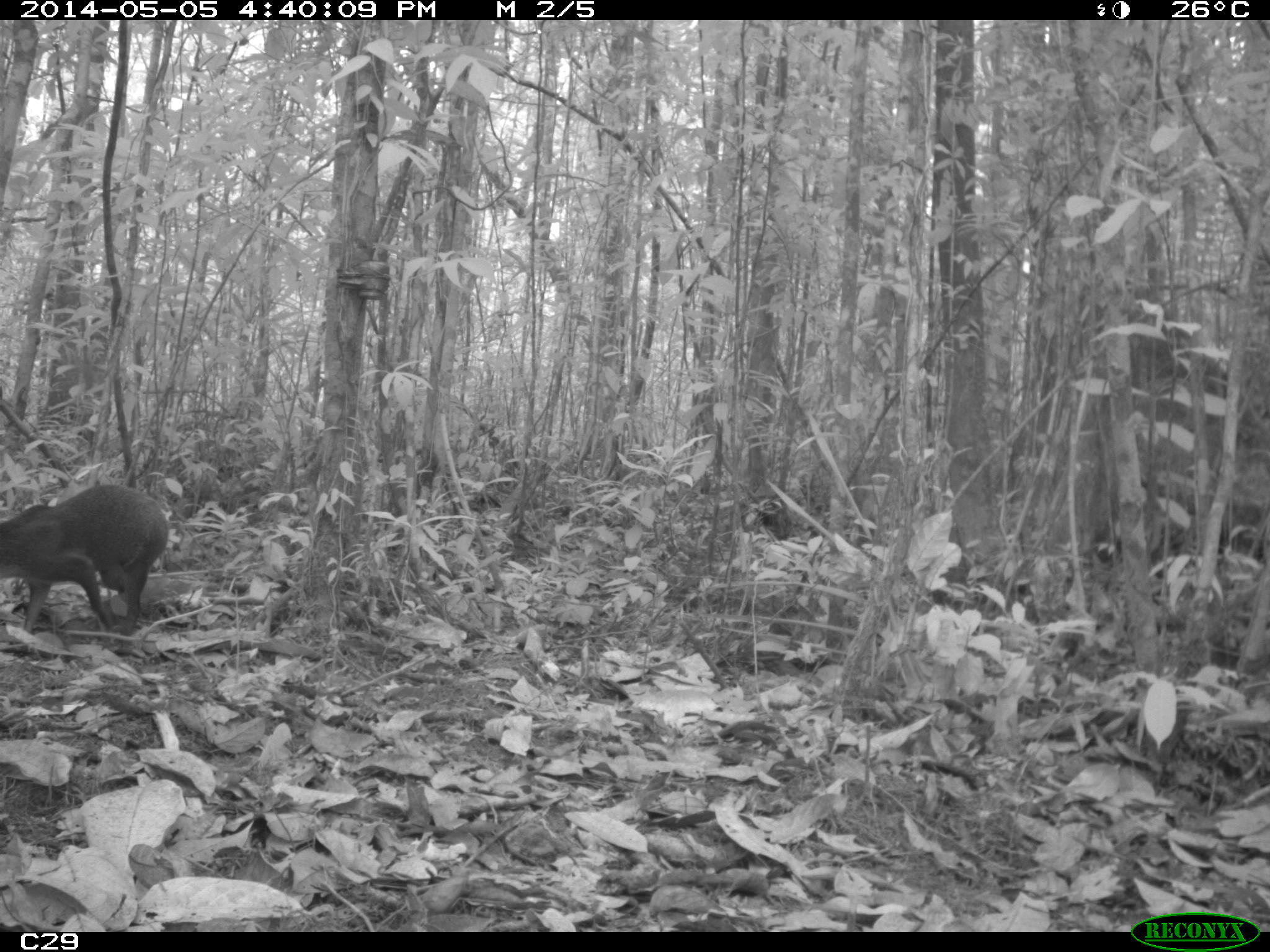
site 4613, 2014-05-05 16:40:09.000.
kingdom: Animalia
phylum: Chordata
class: Mammalia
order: Rodentia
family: Dasyproctidae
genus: Dasyprocta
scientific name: Dasyprocta leporina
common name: red-rumped agouti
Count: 1.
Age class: adult.